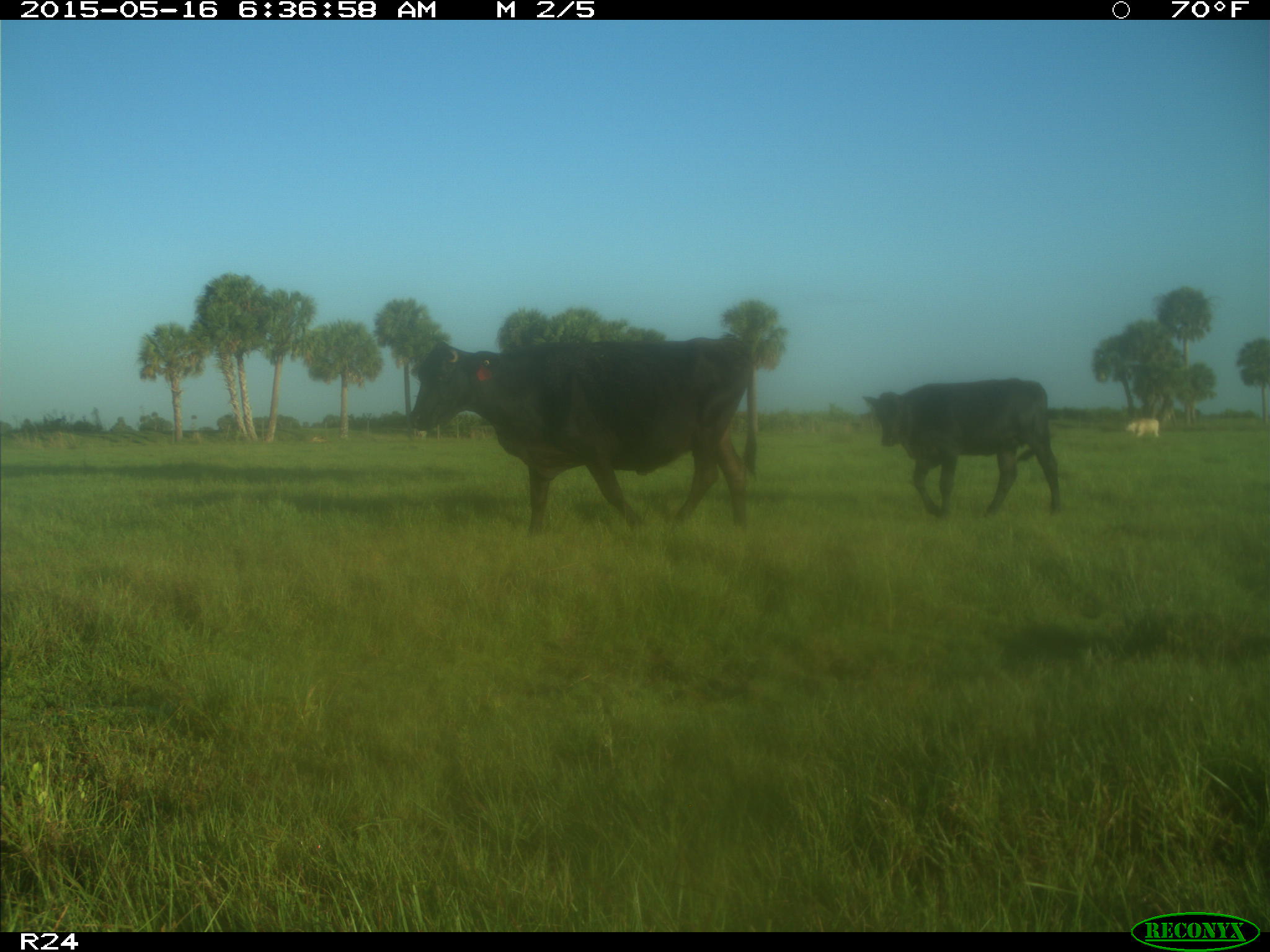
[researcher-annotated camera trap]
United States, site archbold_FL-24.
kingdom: Animalia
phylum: Chordata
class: Mammalia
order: Artiodactyla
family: Bovidae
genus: Bos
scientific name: Bos taurus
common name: domestic cow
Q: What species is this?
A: Bos taurus (domestic cow).